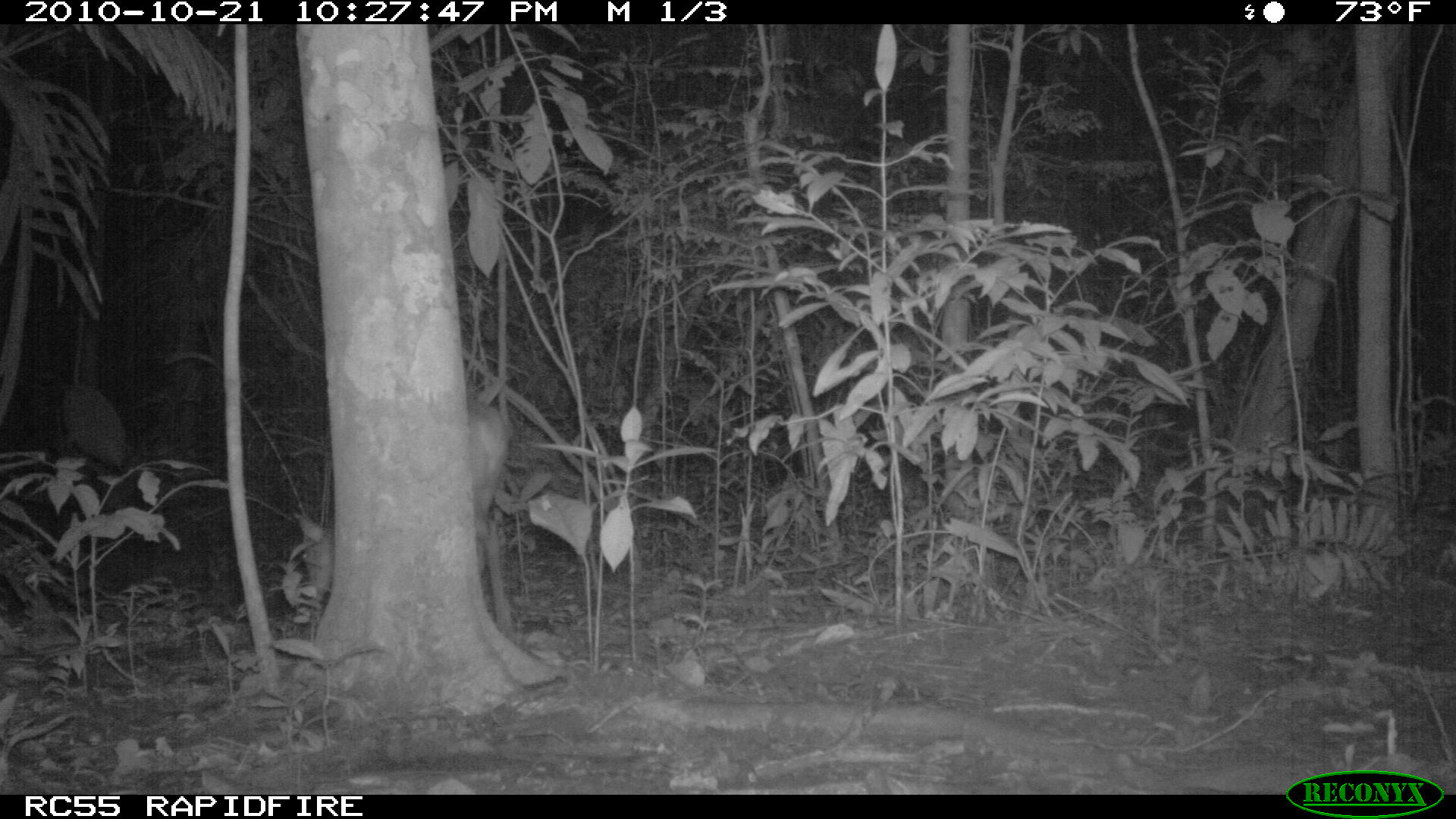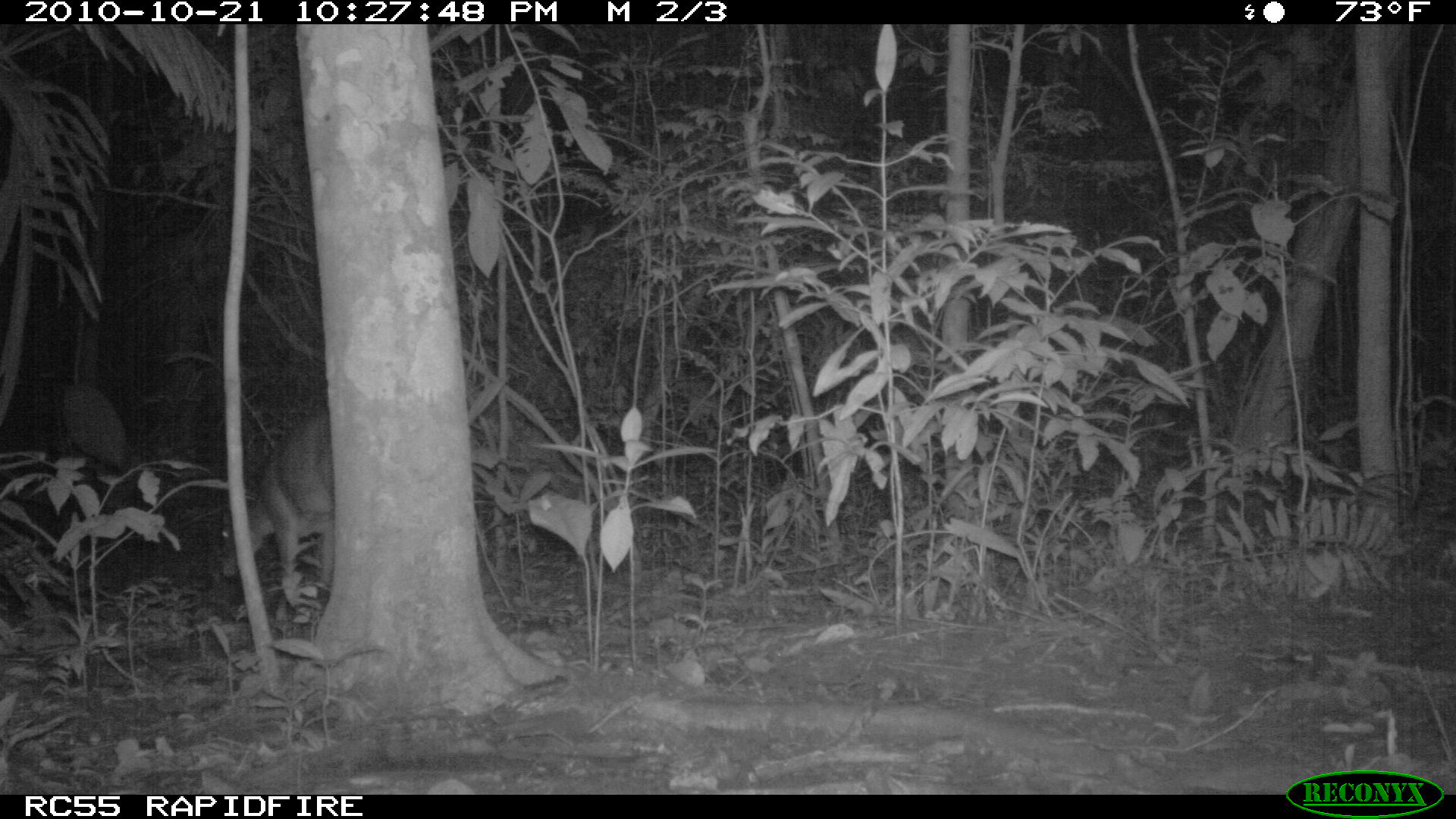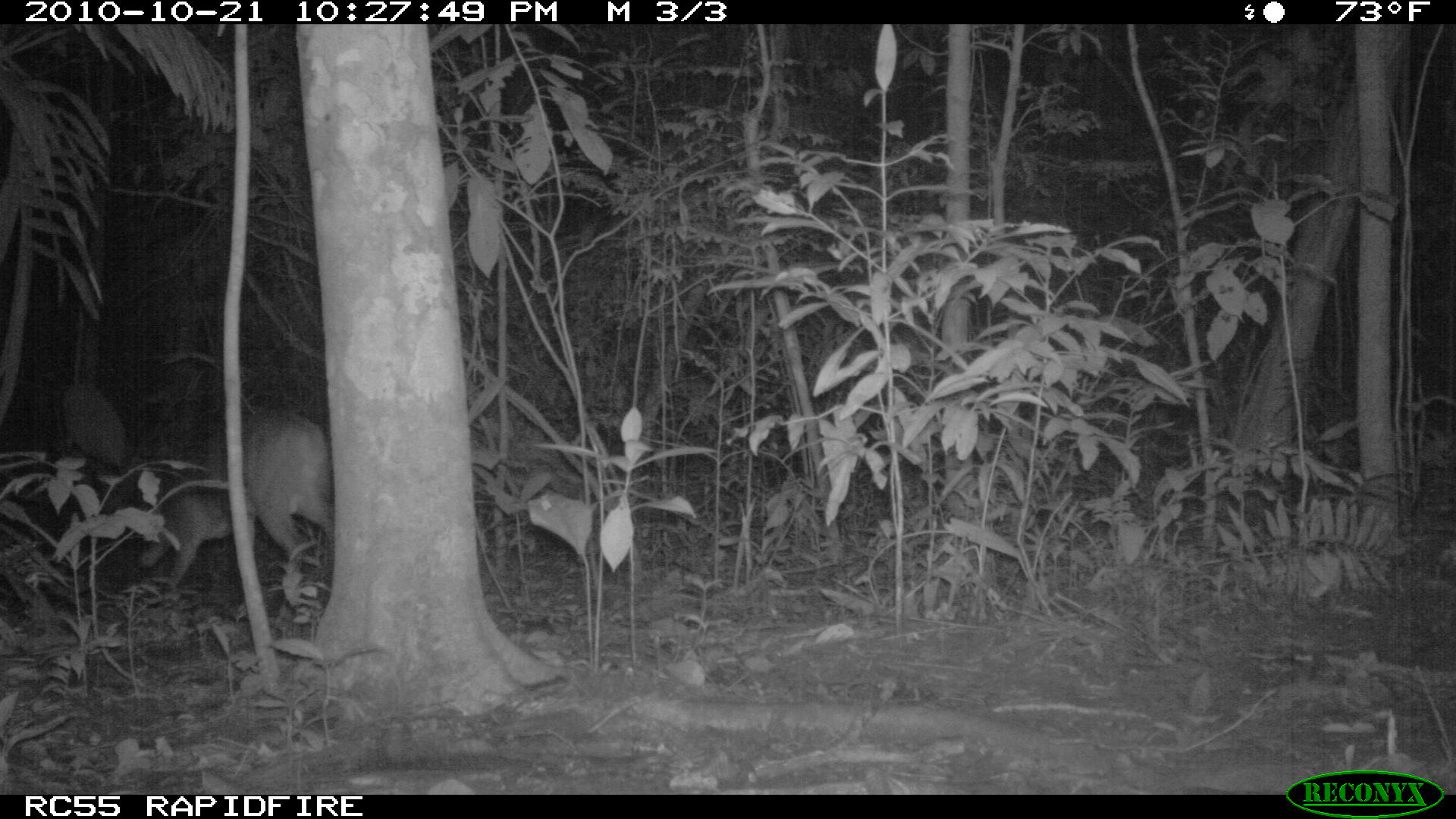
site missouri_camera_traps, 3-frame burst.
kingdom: Animalia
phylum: Chordata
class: Mammalia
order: Artiodactyla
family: Cervidae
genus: Odocoileus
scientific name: Odocoileus virginianus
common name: white-tailed deer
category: white tailed deer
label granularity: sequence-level